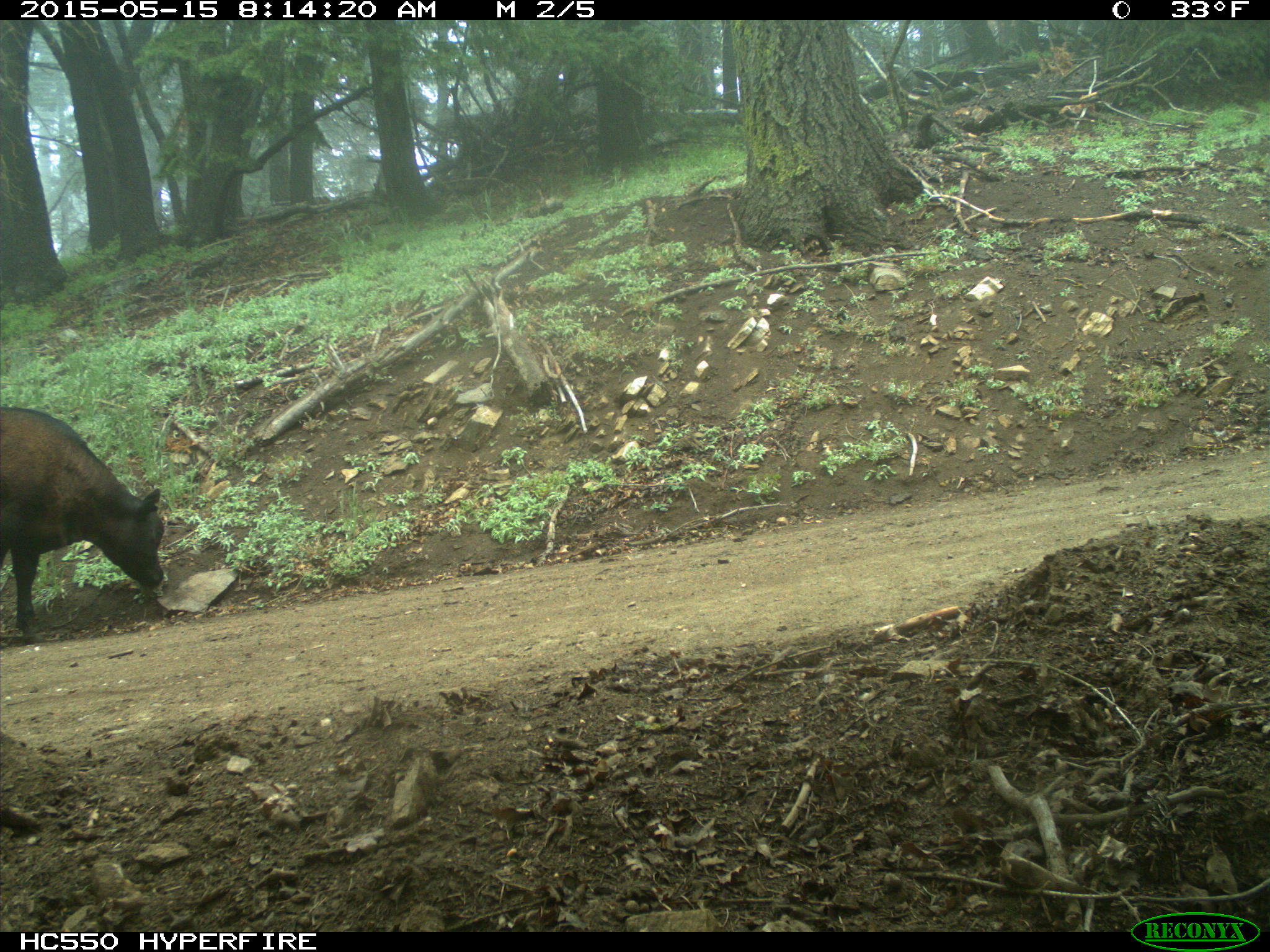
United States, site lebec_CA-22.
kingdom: Animalia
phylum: Chordata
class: Mammalia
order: Artiodactyla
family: Bovidae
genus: Bos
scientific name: Bos taurus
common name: domestic cow